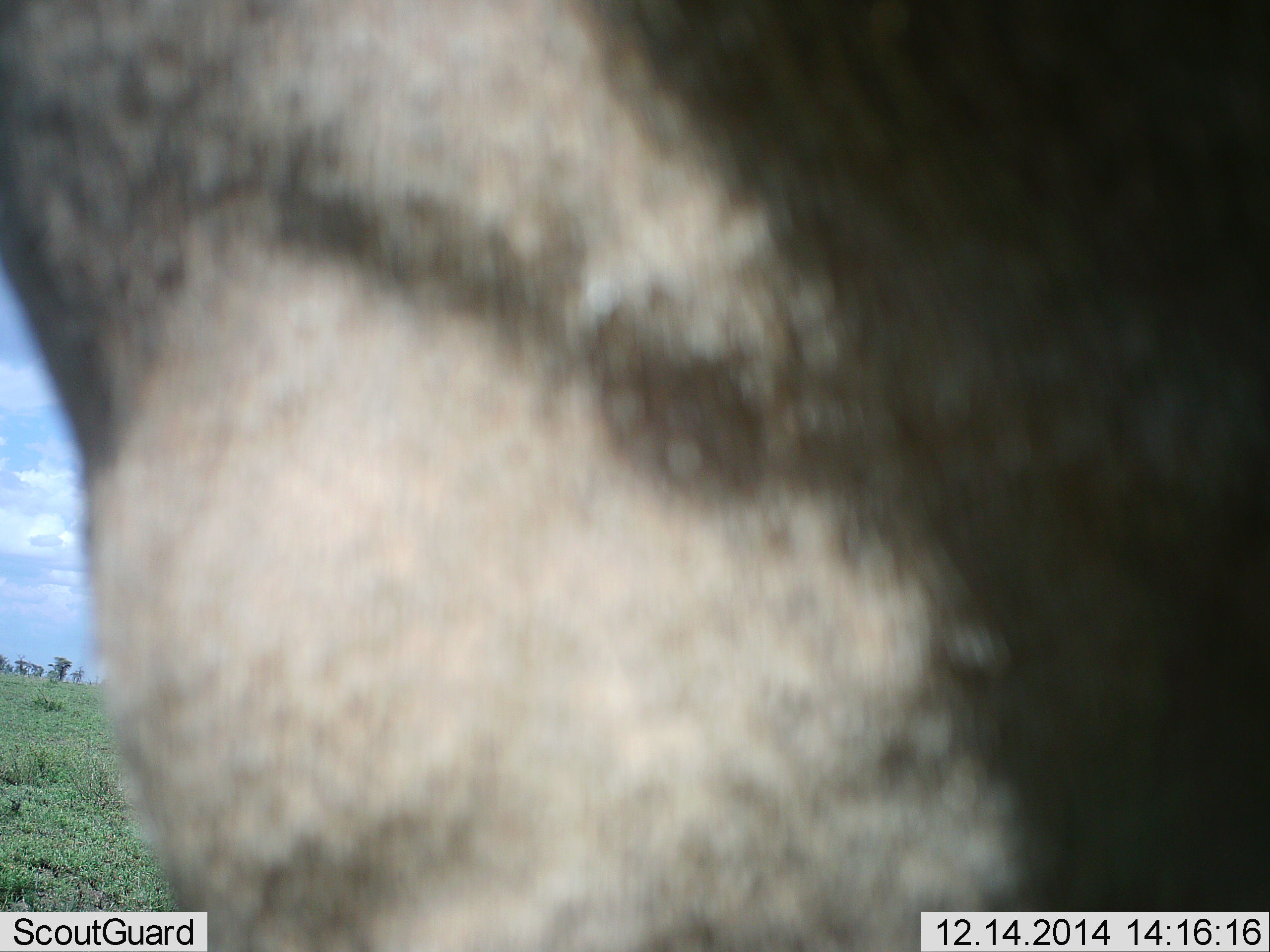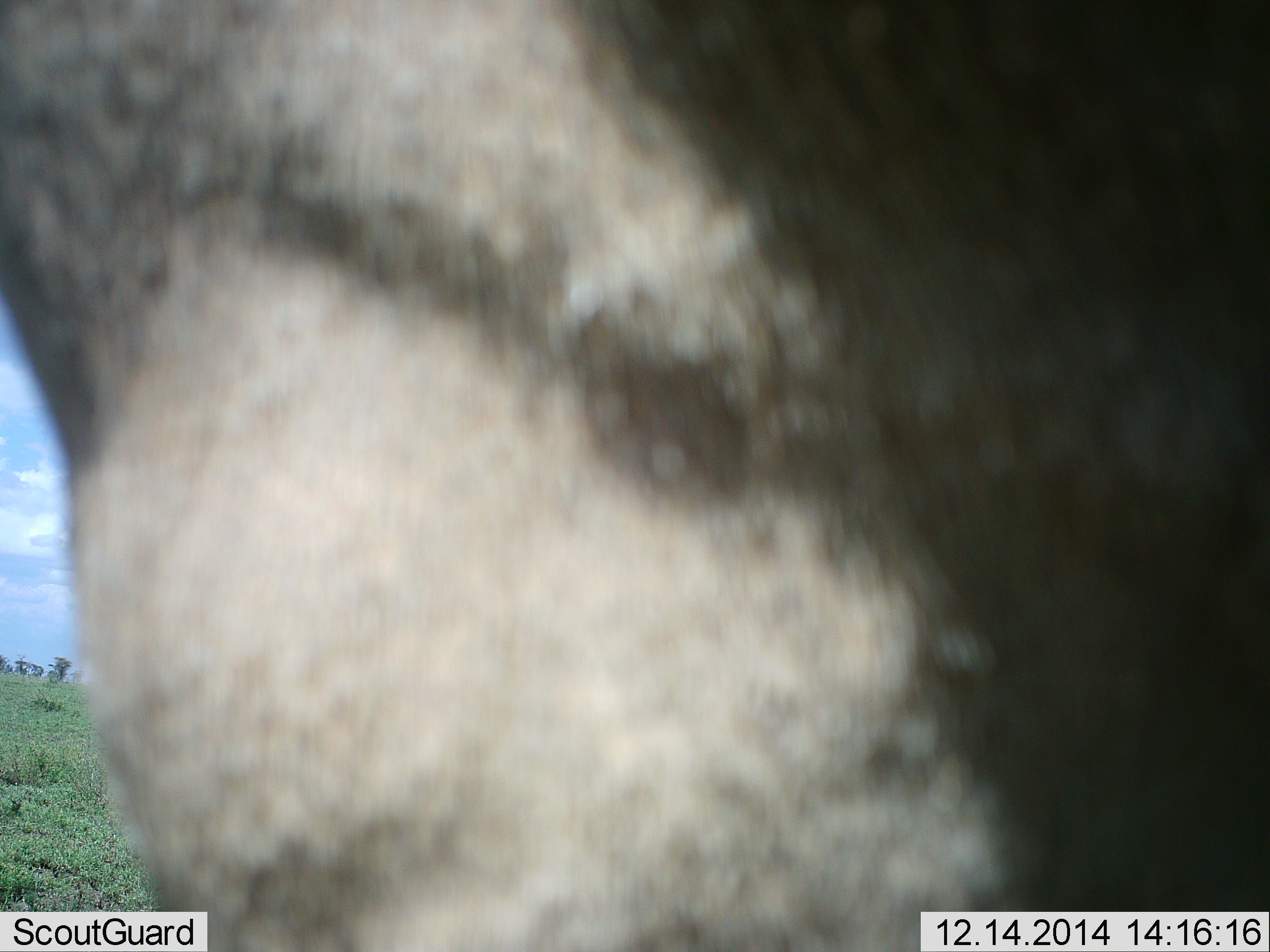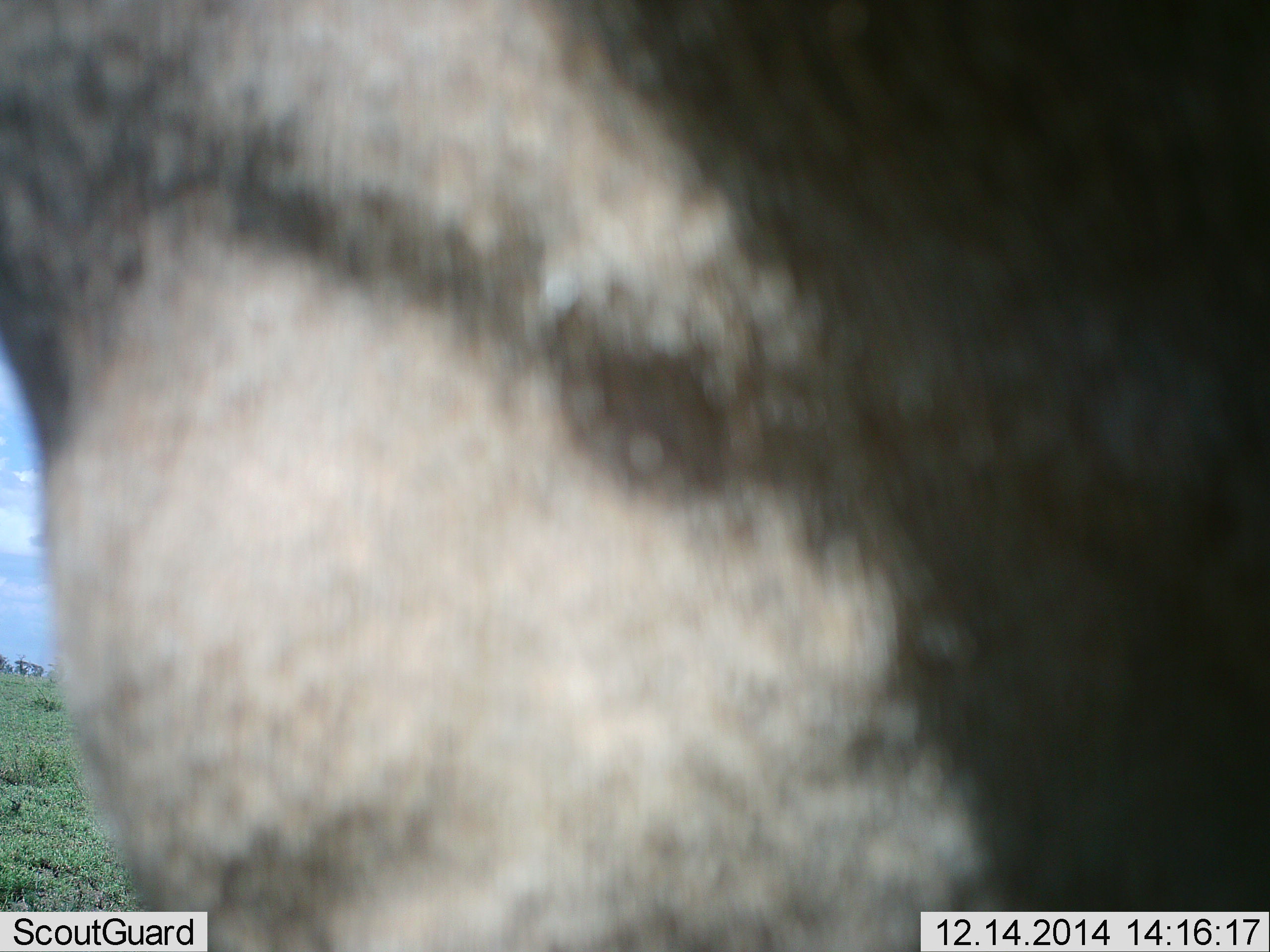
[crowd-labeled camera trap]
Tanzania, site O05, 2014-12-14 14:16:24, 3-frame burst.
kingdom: Animalia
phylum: Chordata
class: Mammalia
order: Artiodactyla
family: Bovidae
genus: Connochaetes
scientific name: Connochaetes taurinus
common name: blue wildebeest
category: wildebeest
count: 1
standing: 100%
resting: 0%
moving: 0%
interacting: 0%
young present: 0%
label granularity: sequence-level